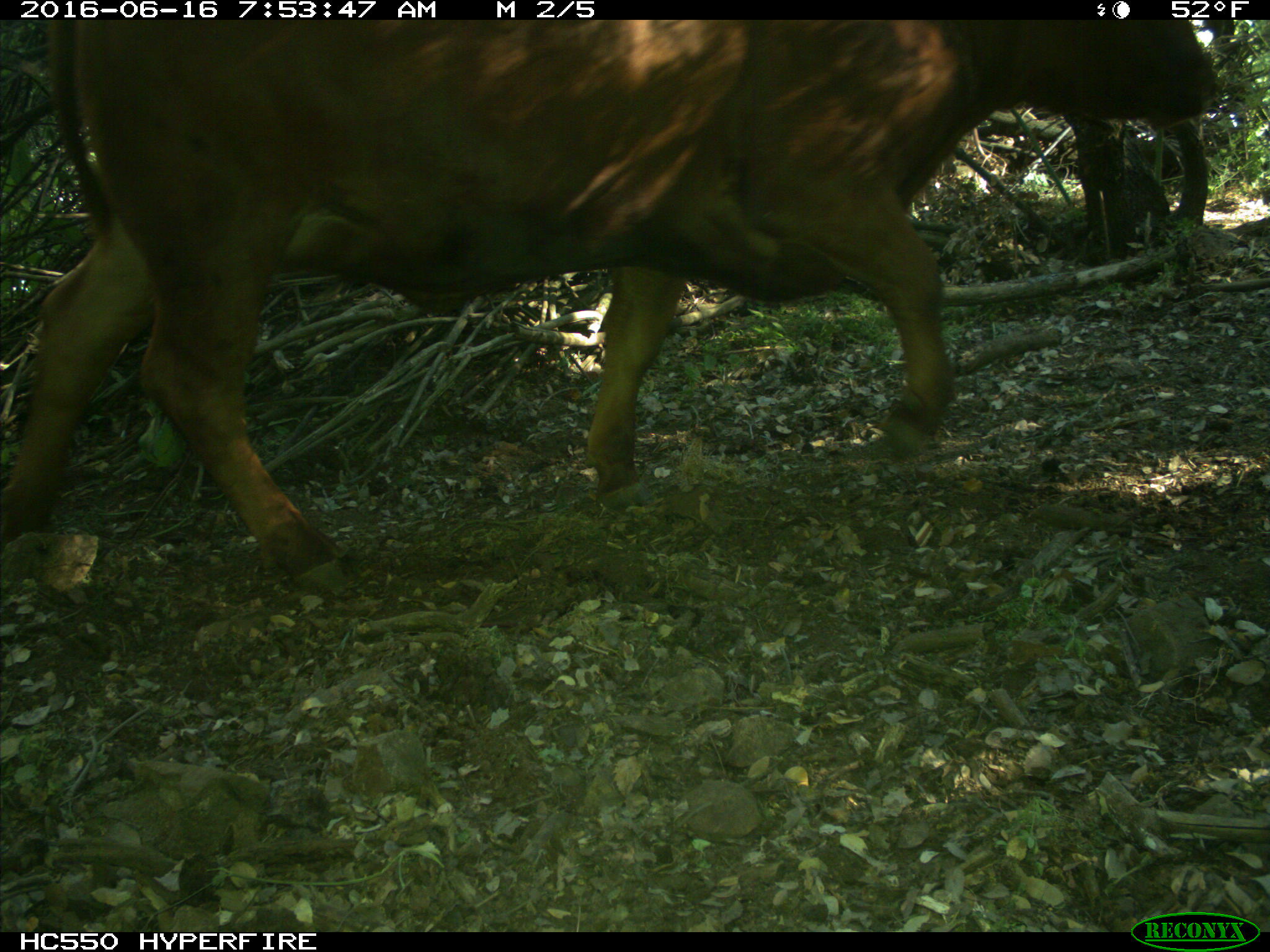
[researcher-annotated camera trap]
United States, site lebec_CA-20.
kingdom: Animalia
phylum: Chordata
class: Mammalia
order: Artiodactyla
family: Bovidae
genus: Bos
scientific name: Bos taurus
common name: domestic cow